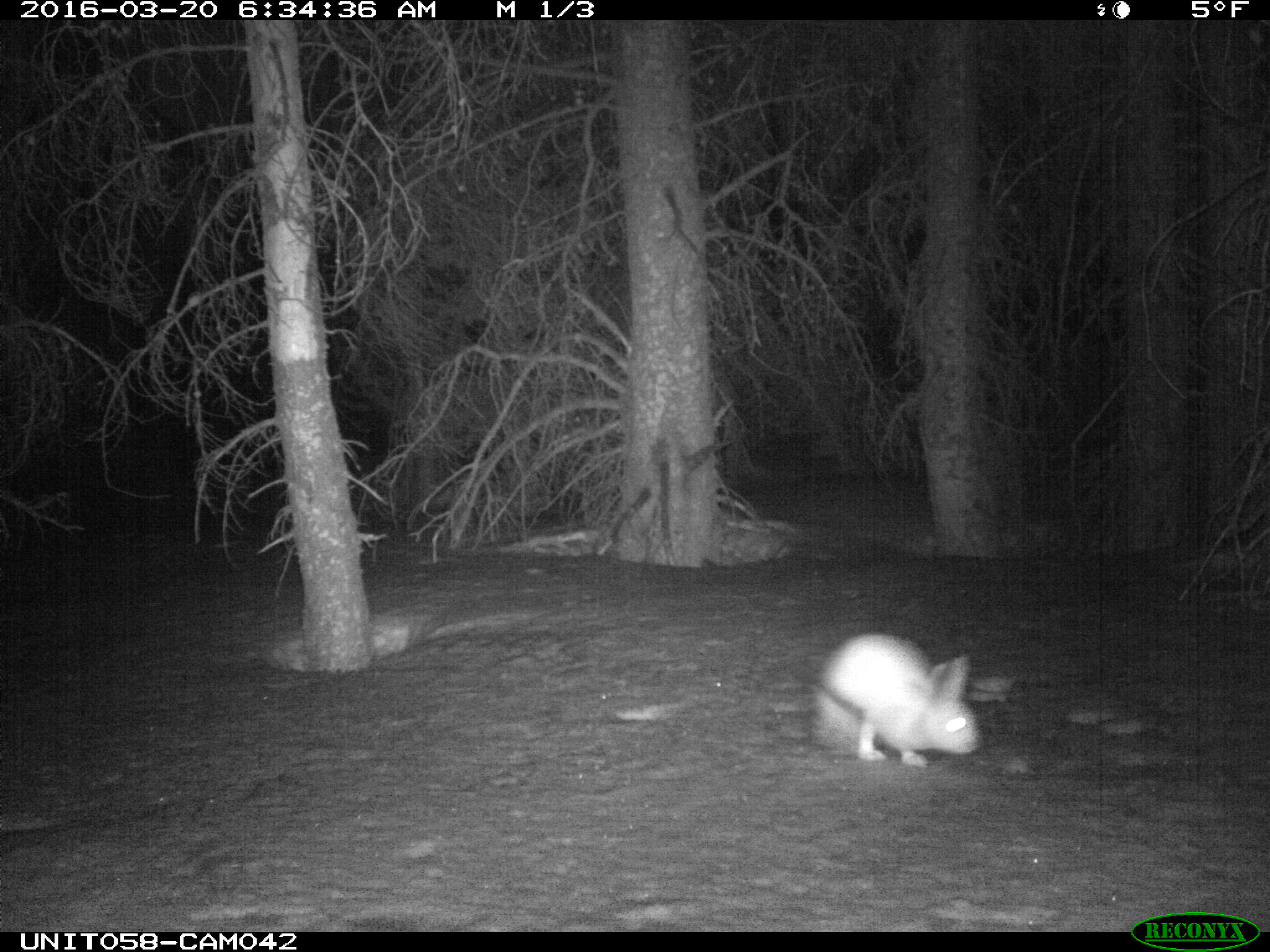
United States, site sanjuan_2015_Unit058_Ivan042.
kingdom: Animalia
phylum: Chordata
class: Mammalia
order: Lagomorpha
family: Leporidae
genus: Lepus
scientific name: Lepus americanus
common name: snowshoe hare